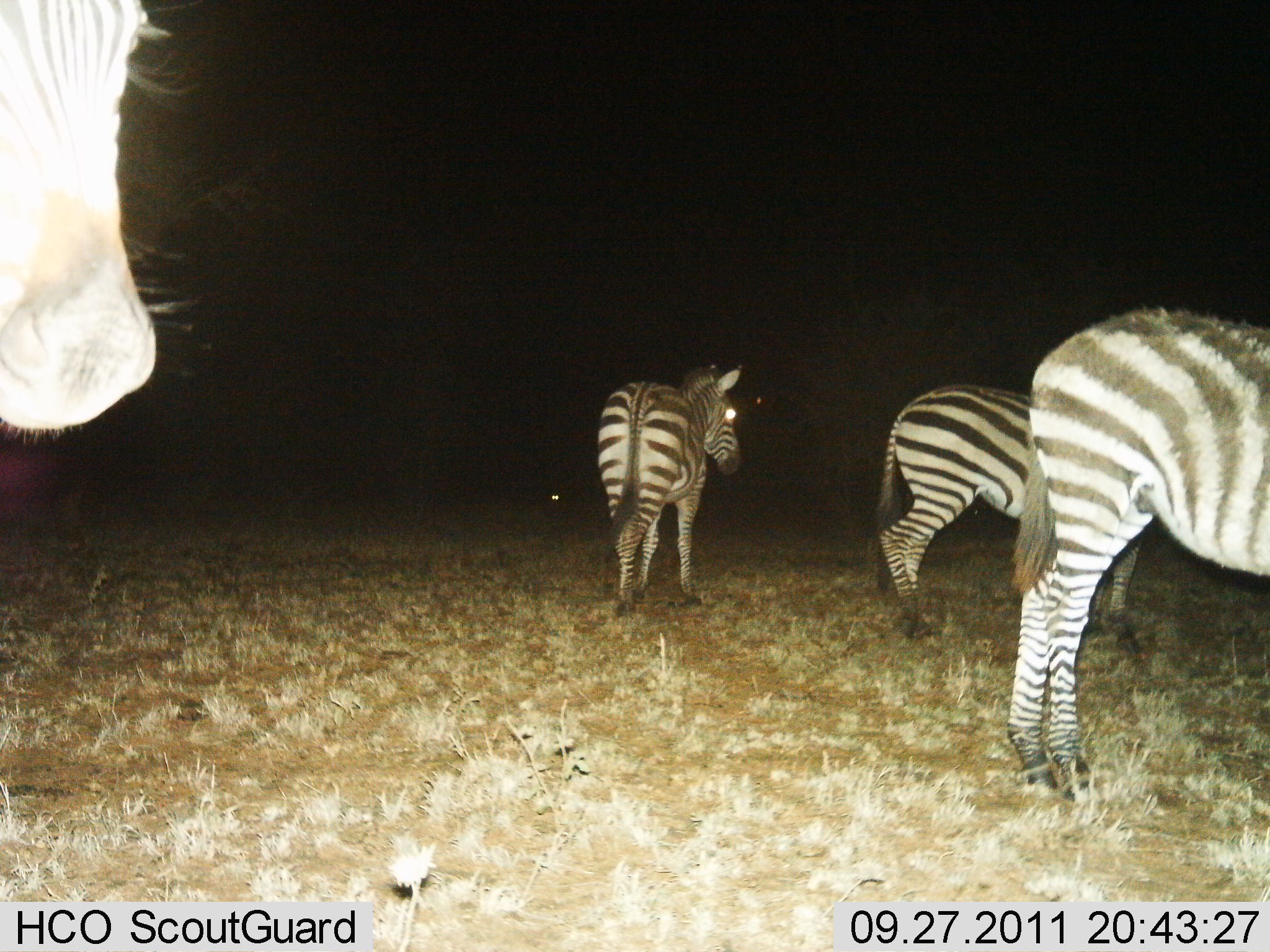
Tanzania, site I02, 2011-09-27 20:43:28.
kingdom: Animalia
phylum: Chordata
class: Mammalia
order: Perissodactyla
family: Equidae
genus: Equus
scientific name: Equus quagga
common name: plains zebra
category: zebra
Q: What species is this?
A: Zebra (plains zebra) (Equus quagga).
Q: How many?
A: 4.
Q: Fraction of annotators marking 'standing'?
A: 90%.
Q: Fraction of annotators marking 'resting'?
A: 0%.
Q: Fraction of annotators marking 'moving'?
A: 10%.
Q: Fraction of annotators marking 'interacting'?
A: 0%.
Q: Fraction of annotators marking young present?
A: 0%.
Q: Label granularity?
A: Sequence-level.